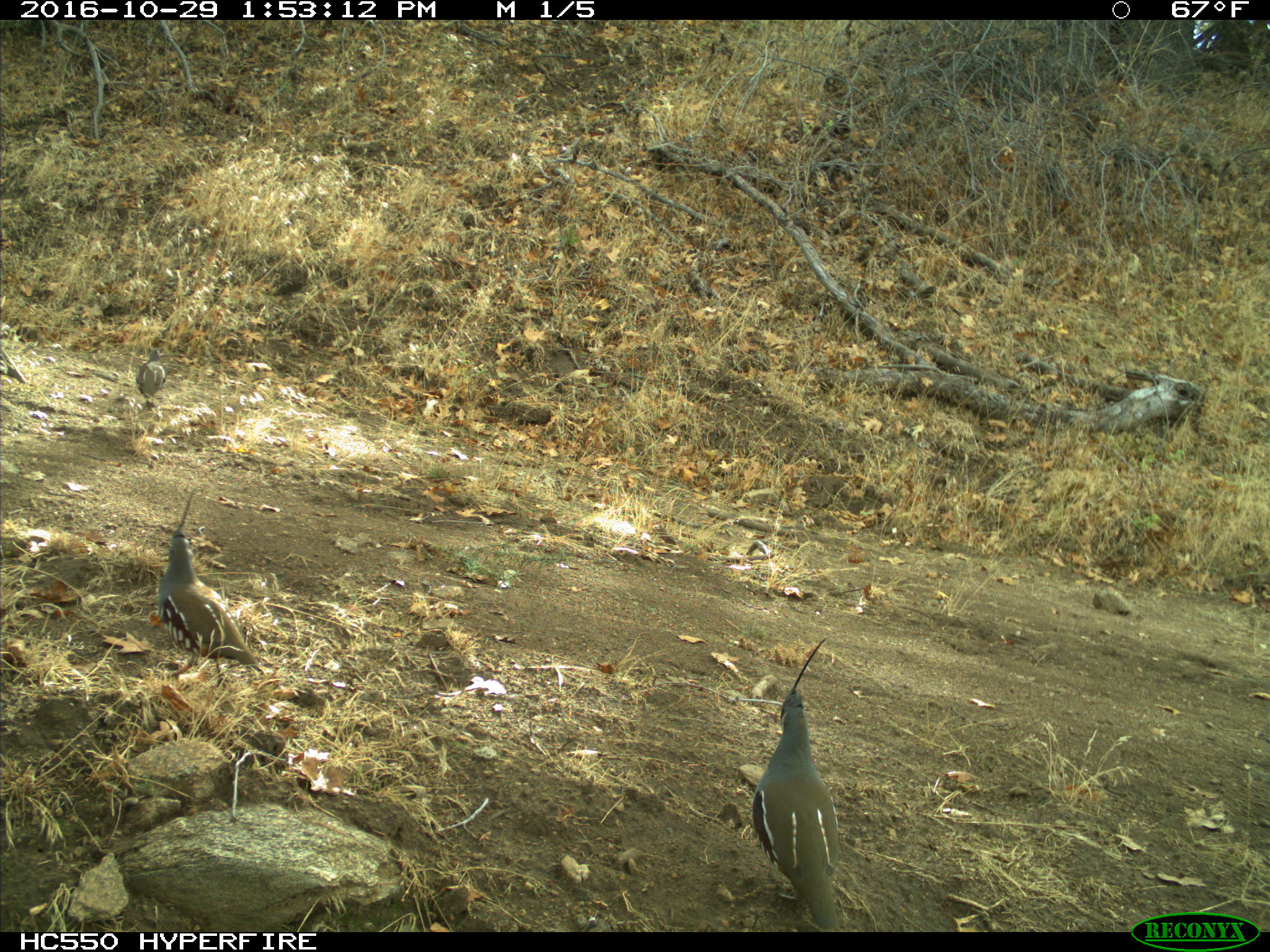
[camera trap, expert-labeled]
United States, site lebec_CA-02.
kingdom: Animalia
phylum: Chordata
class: Aves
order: Galliformes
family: Odontophoridae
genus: Callipepla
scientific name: Callipepla californica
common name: california quail